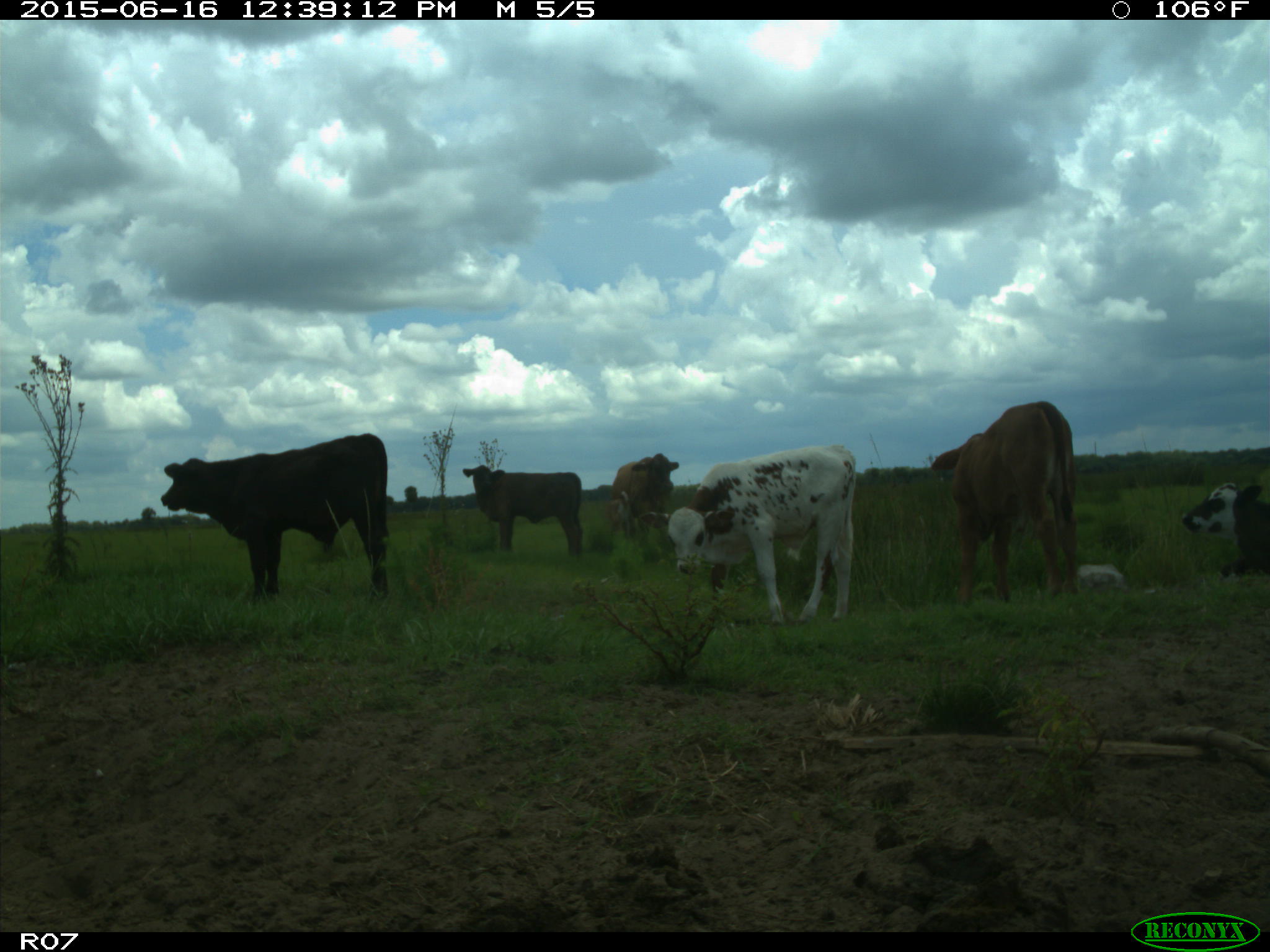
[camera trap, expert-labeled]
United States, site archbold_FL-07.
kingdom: Animalia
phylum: Chordata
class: Mammalia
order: Artiodactyla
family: Bovidae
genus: Bos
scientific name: Bos taurus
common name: domestic cow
Bos taurus (domestic cow).